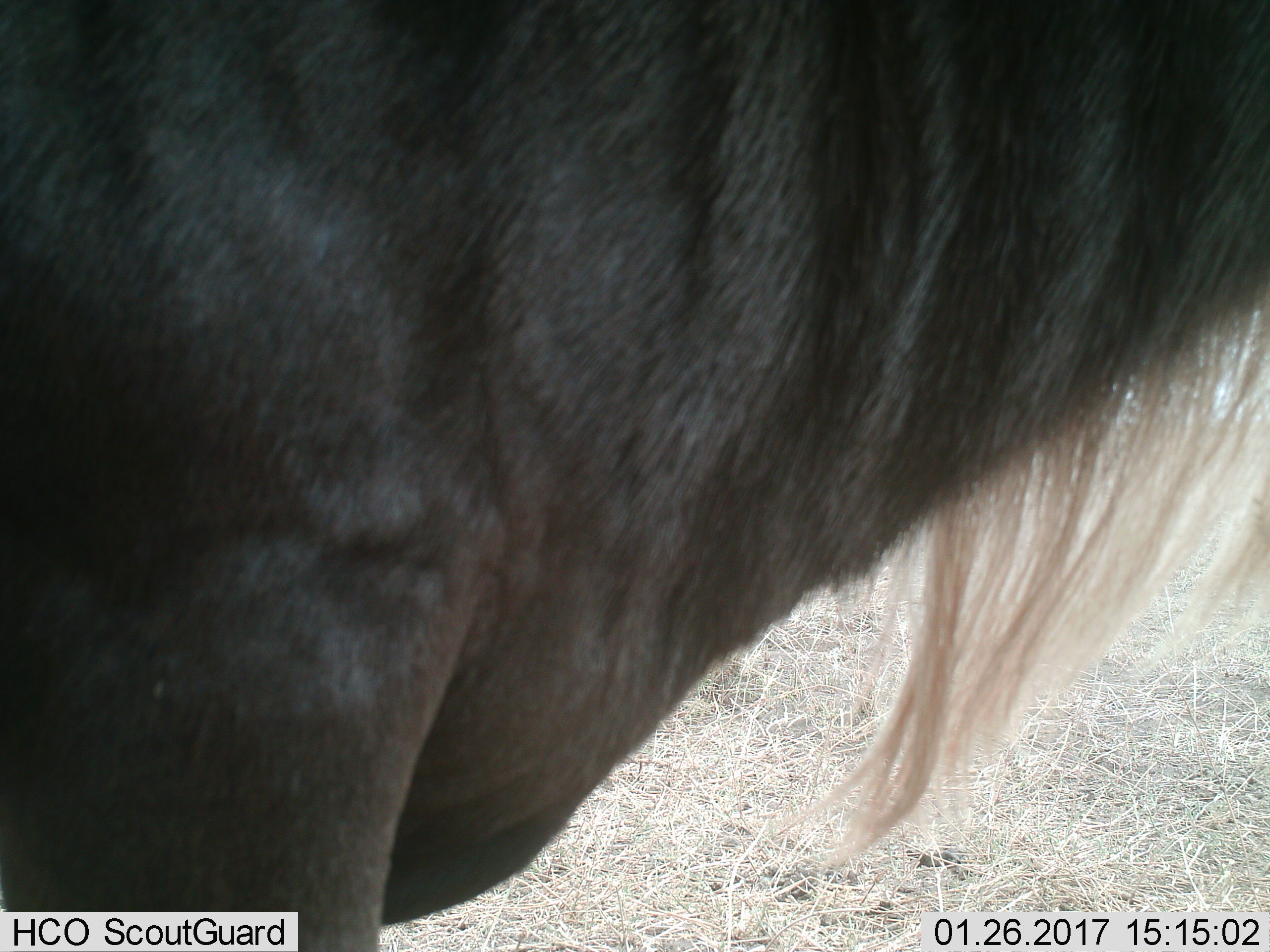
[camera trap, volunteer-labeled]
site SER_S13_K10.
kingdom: Animalia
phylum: Chordata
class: Mammalia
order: Artiodactyla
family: Bovidae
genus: Connochaetes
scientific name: Connochaetes taurinus taurinus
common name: blue wildebeest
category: wildebeestblue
Wildebeestblue (blue wildebeest) (Connochaetes taurinus taurinus), count 1. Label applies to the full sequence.